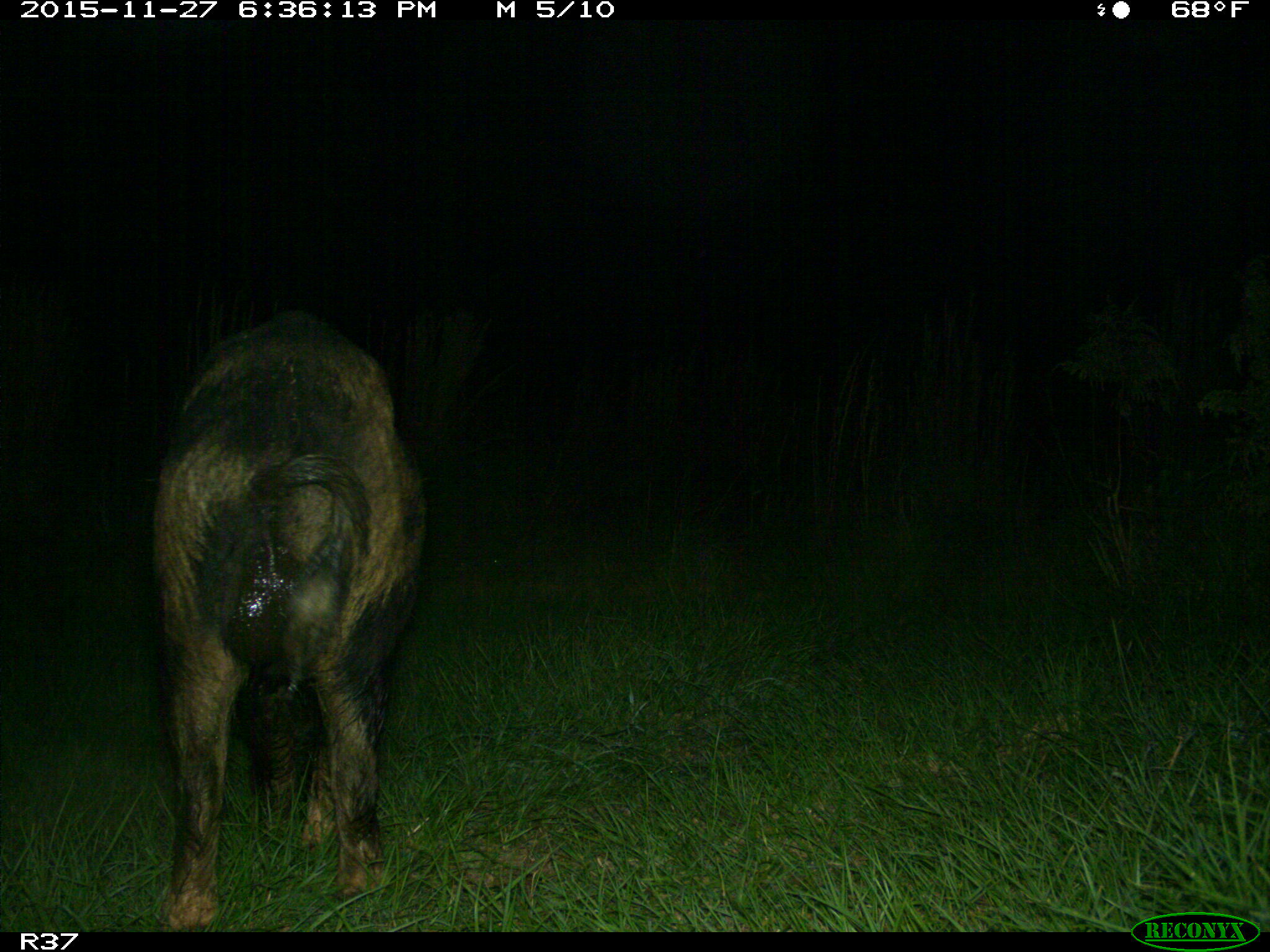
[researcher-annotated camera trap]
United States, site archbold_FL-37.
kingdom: Animalia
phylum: Chordata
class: Mammalia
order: Artiodactyla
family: Suidae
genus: Sus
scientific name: Sus scrofa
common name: wild boar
Sus scrofa (wild boar).